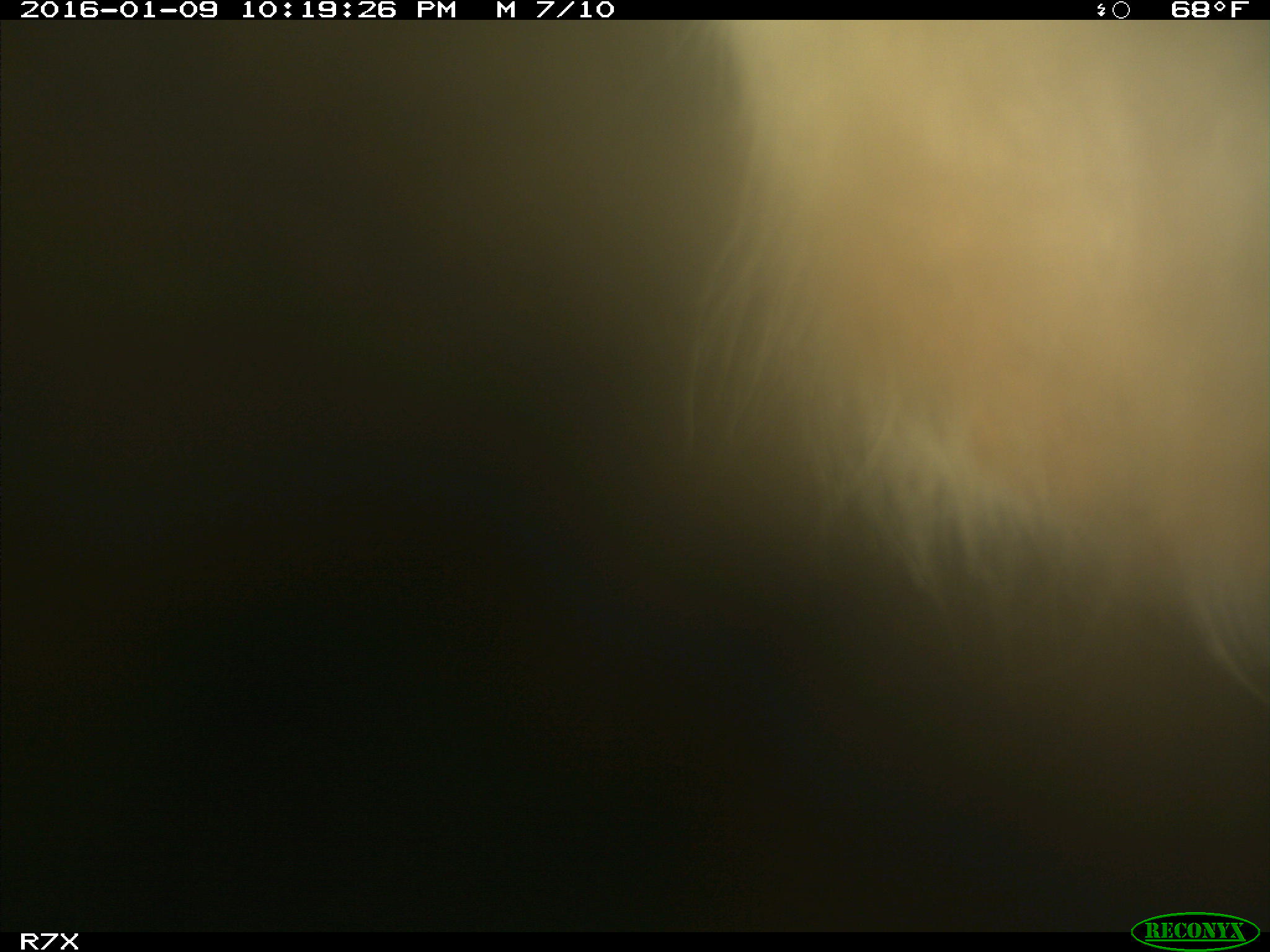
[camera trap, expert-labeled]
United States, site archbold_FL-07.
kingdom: Animalia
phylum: Chordata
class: Mammalia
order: Artiodactyla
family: Bovidae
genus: Bos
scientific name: Bos taurus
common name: domestic cow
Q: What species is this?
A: Bos taurus (domestic cow).